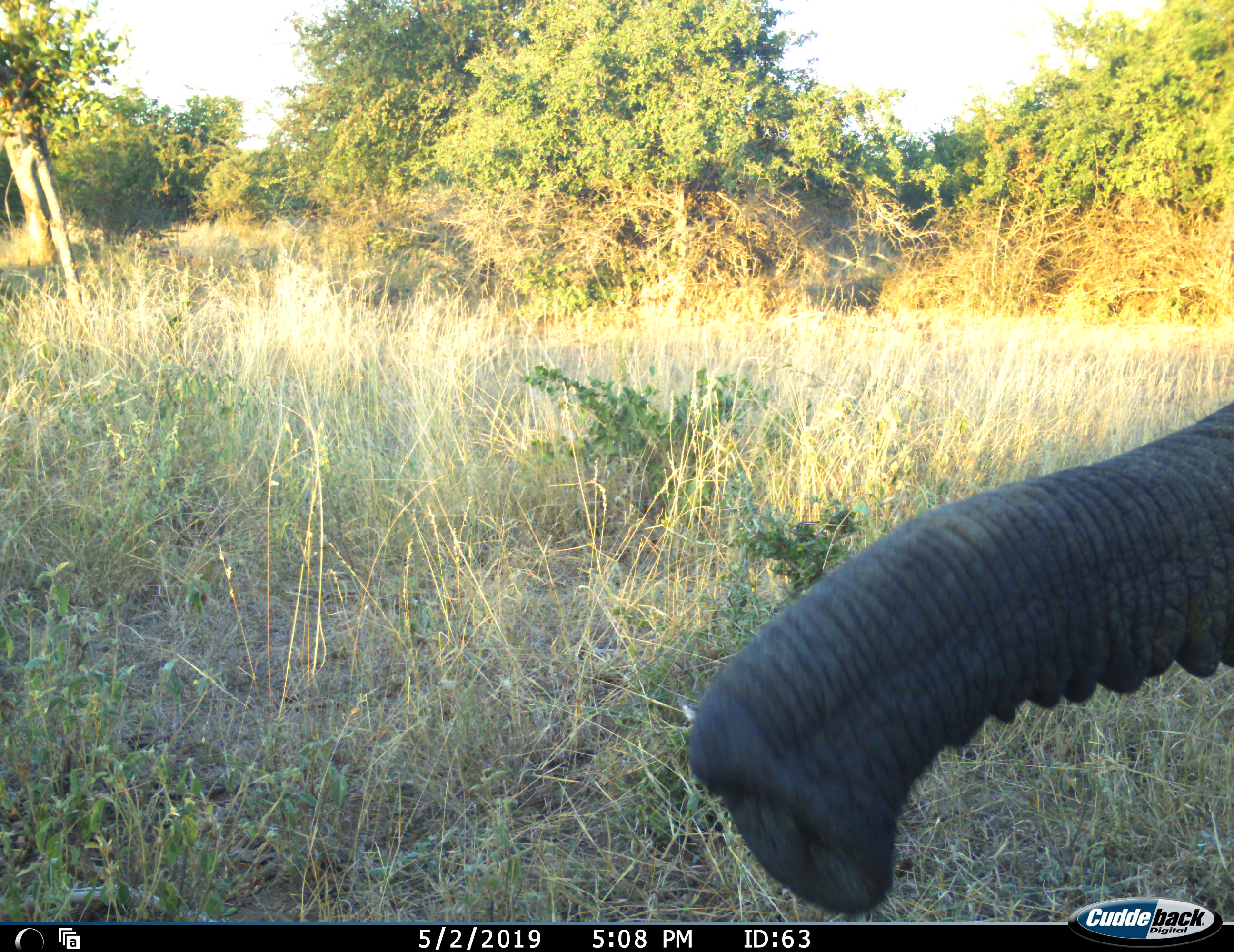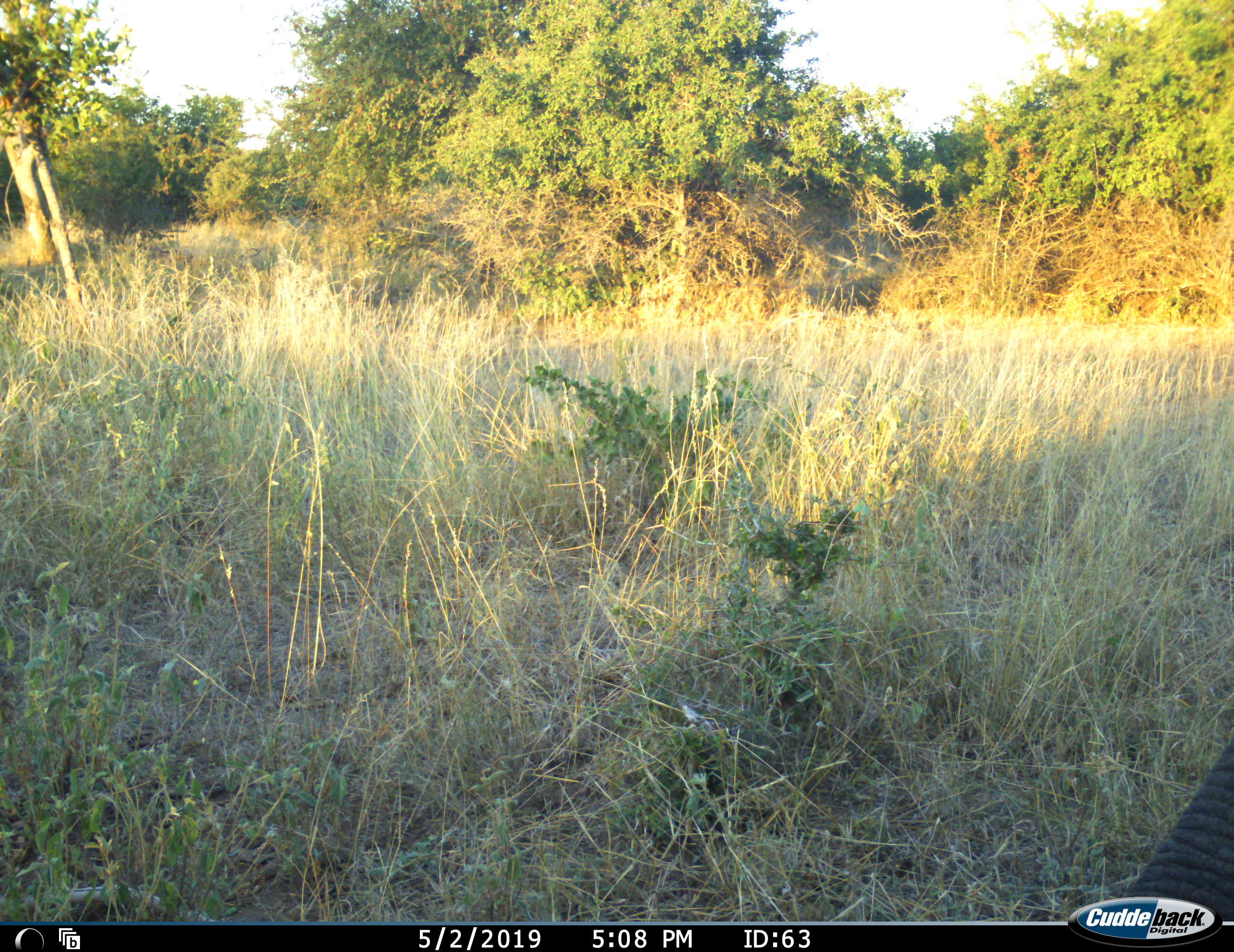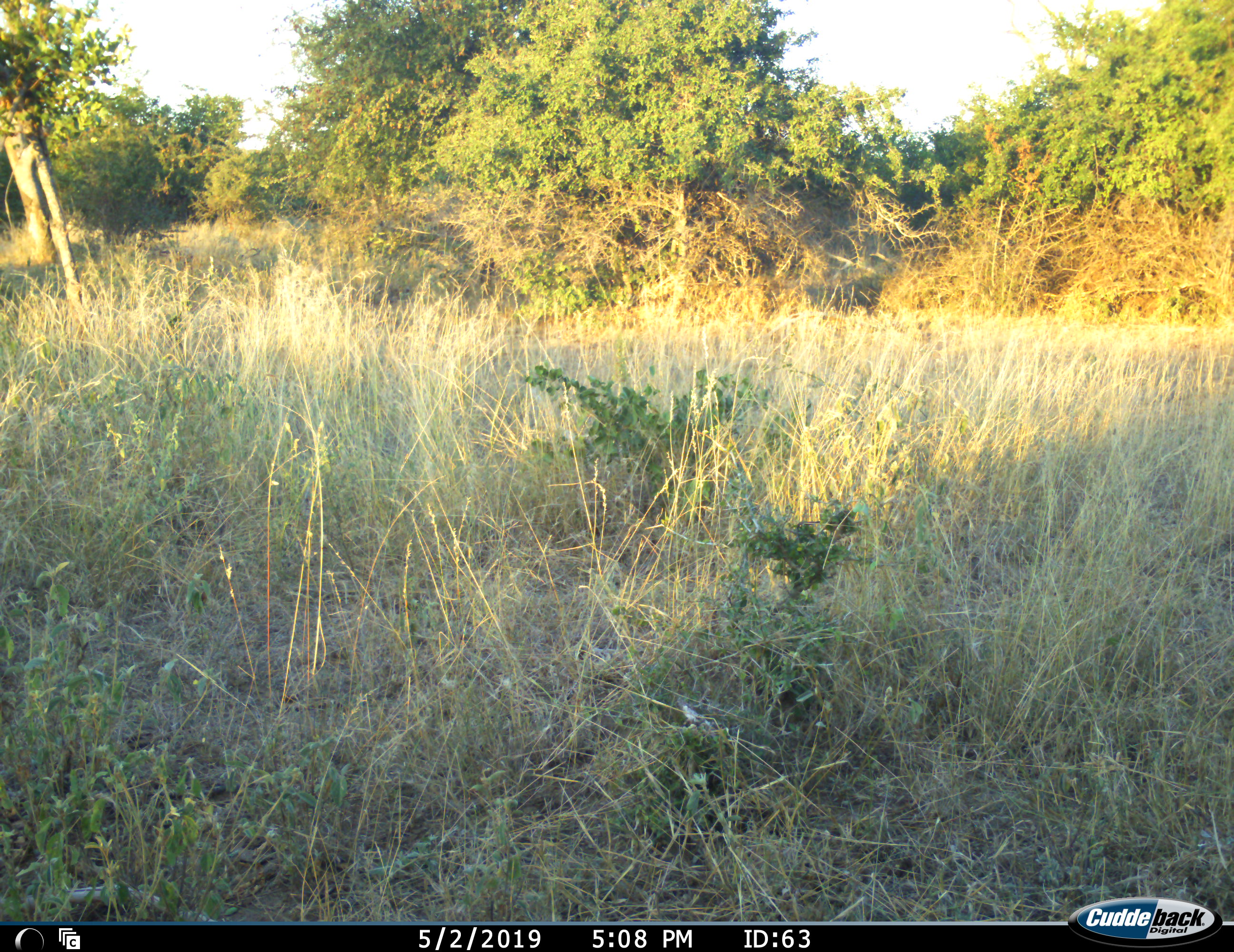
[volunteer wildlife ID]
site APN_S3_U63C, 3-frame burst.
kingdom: Animalia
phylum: Chordata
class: Mammalia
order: Proboscidea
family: Elephantidae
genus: Loxodonta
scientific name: Loxodonta africana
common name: african bush elephant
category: elephant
Elephant (african bush elephant) (Loxodonta africana), count 1. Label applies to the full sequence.